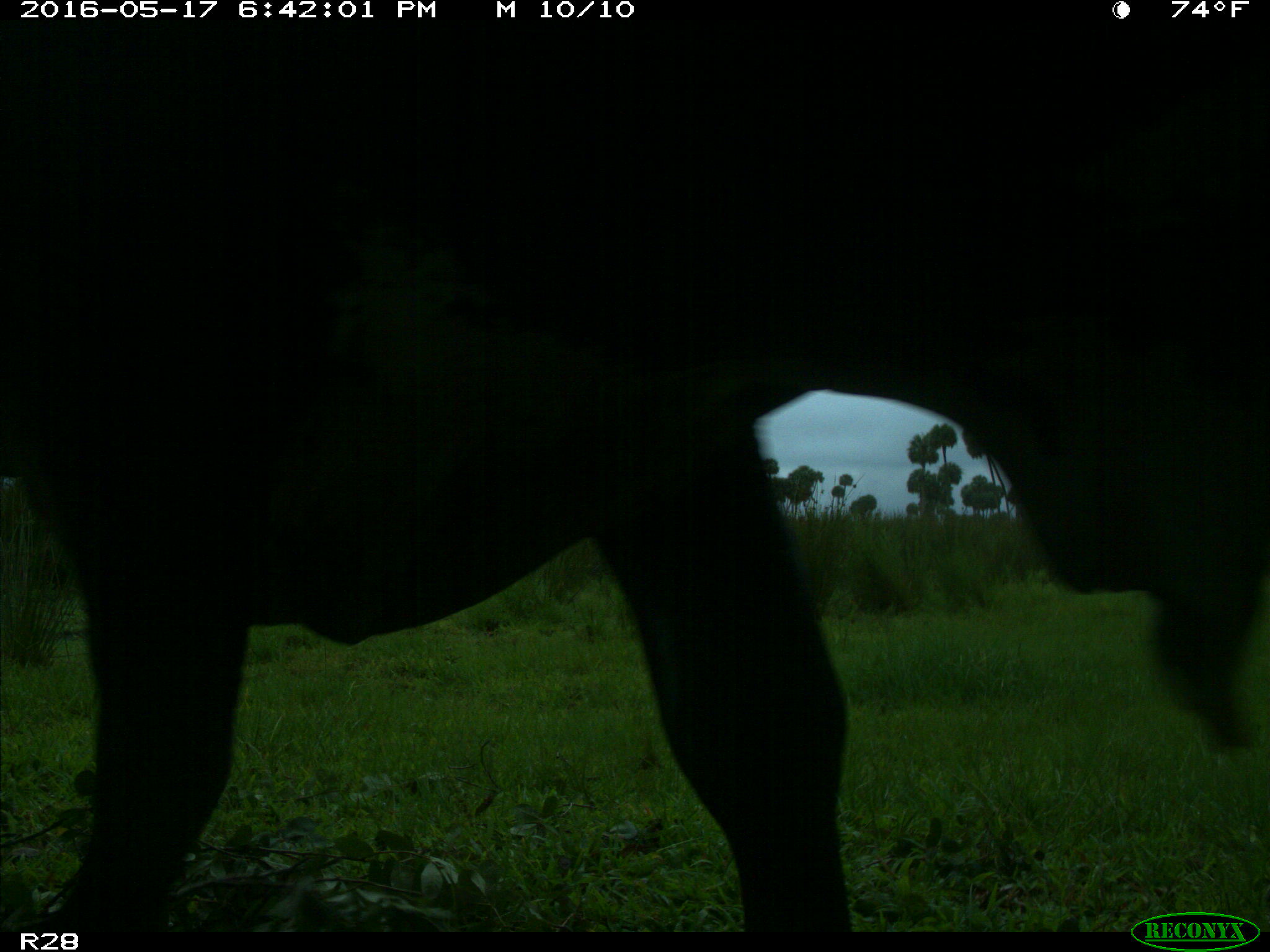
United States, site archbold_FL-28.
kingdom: Animalia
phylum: Chordata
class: Mammalia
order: Artiodactyla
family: Bovidae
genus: Bos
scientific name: Bos taurus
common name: domestic cow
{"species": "Bos taurus (domestic cow)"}